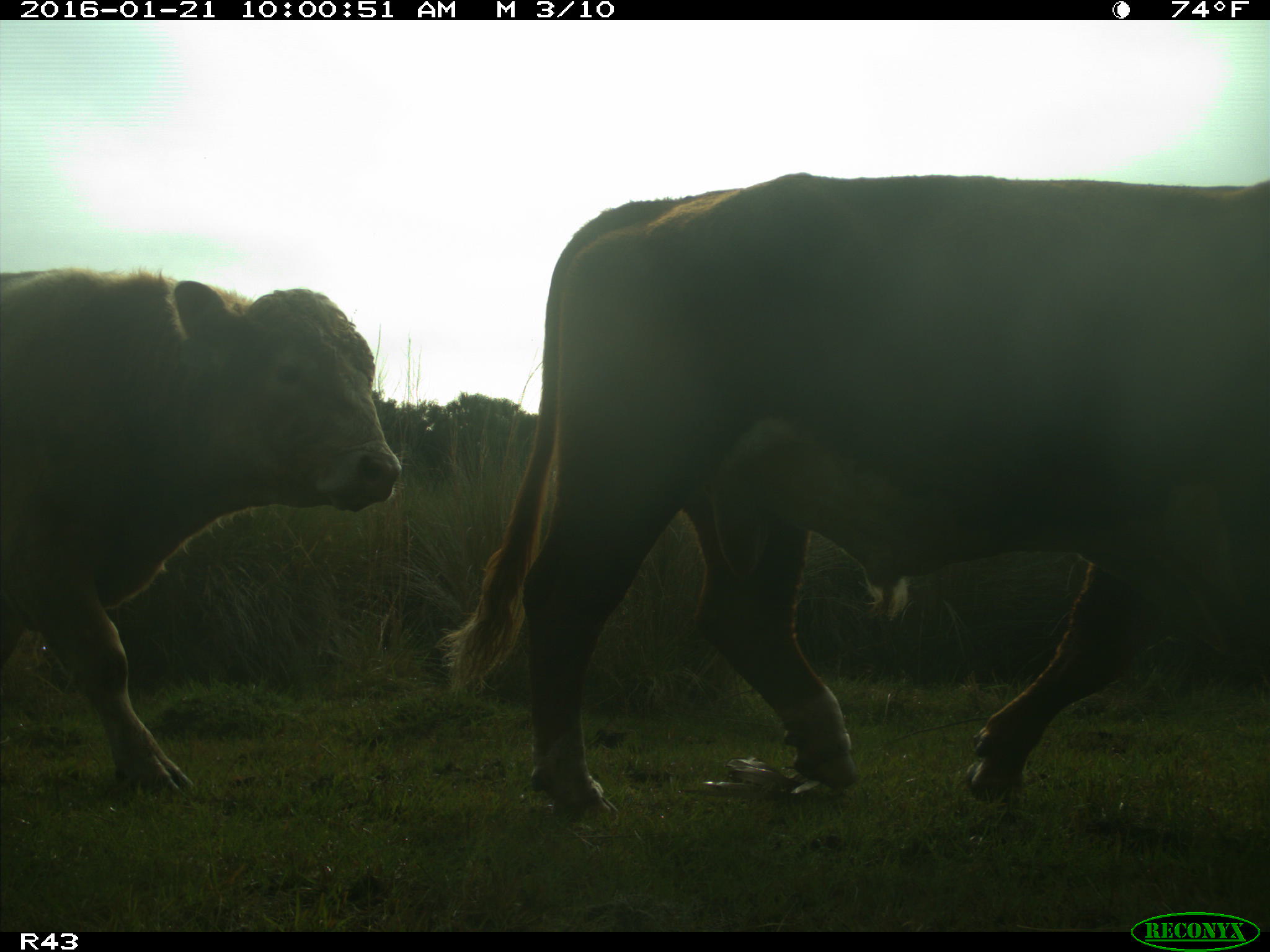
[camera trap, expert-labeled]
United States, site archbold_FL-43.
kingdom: Animalia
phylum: Chordata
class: Mammalia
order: Artiodactyla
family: Bovidae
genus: Bos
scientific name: Bos taurus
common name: domestic cow